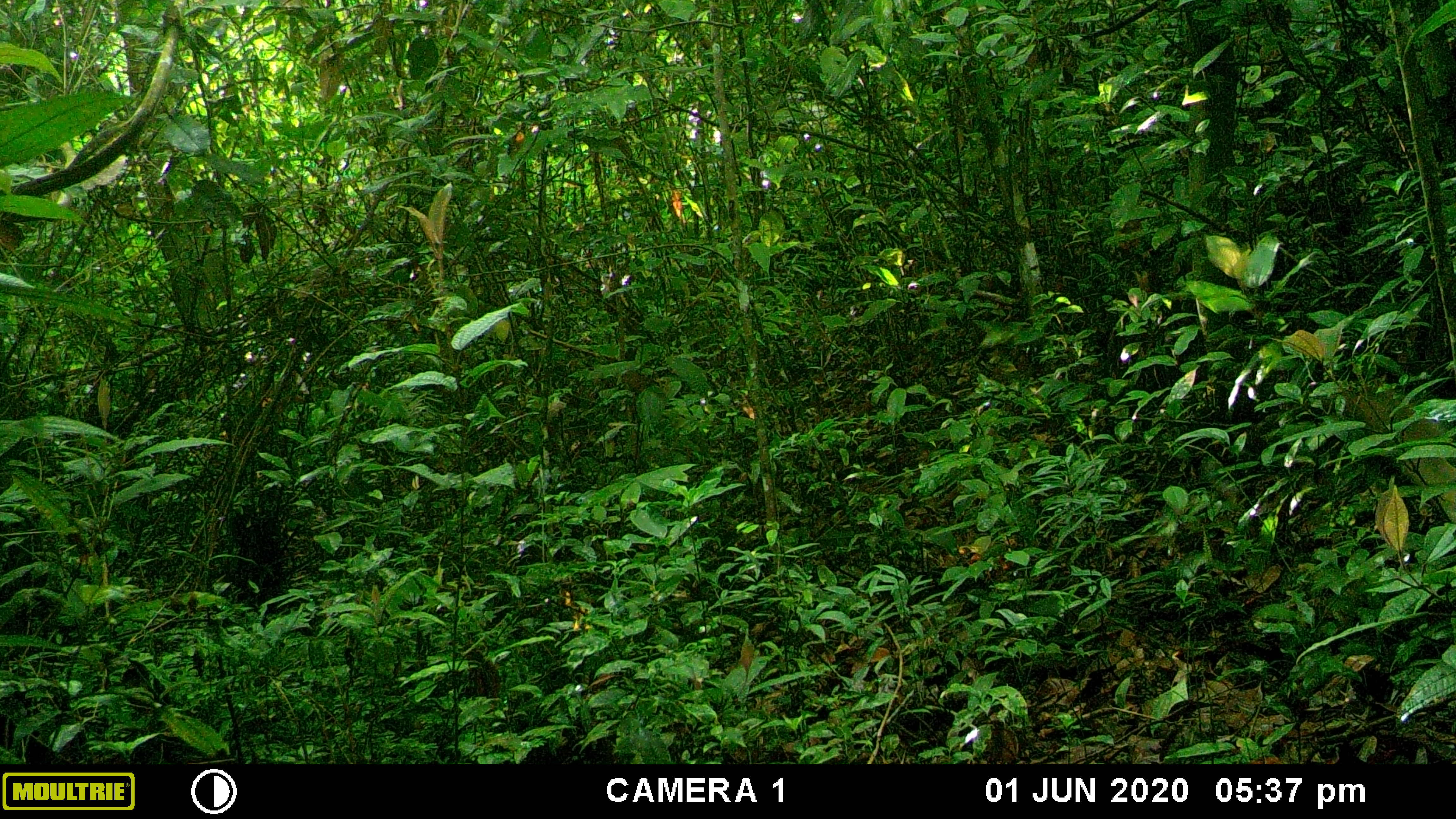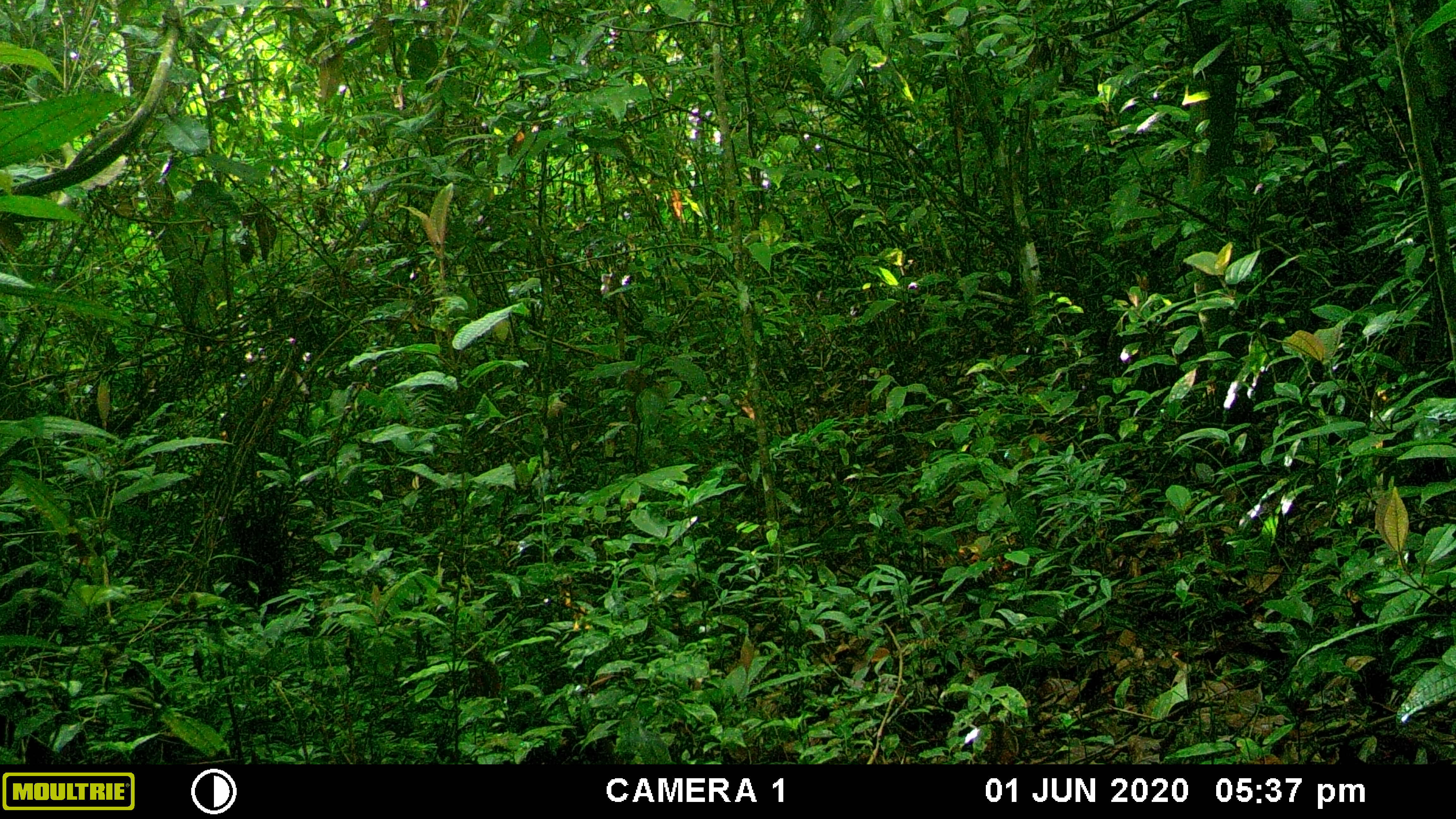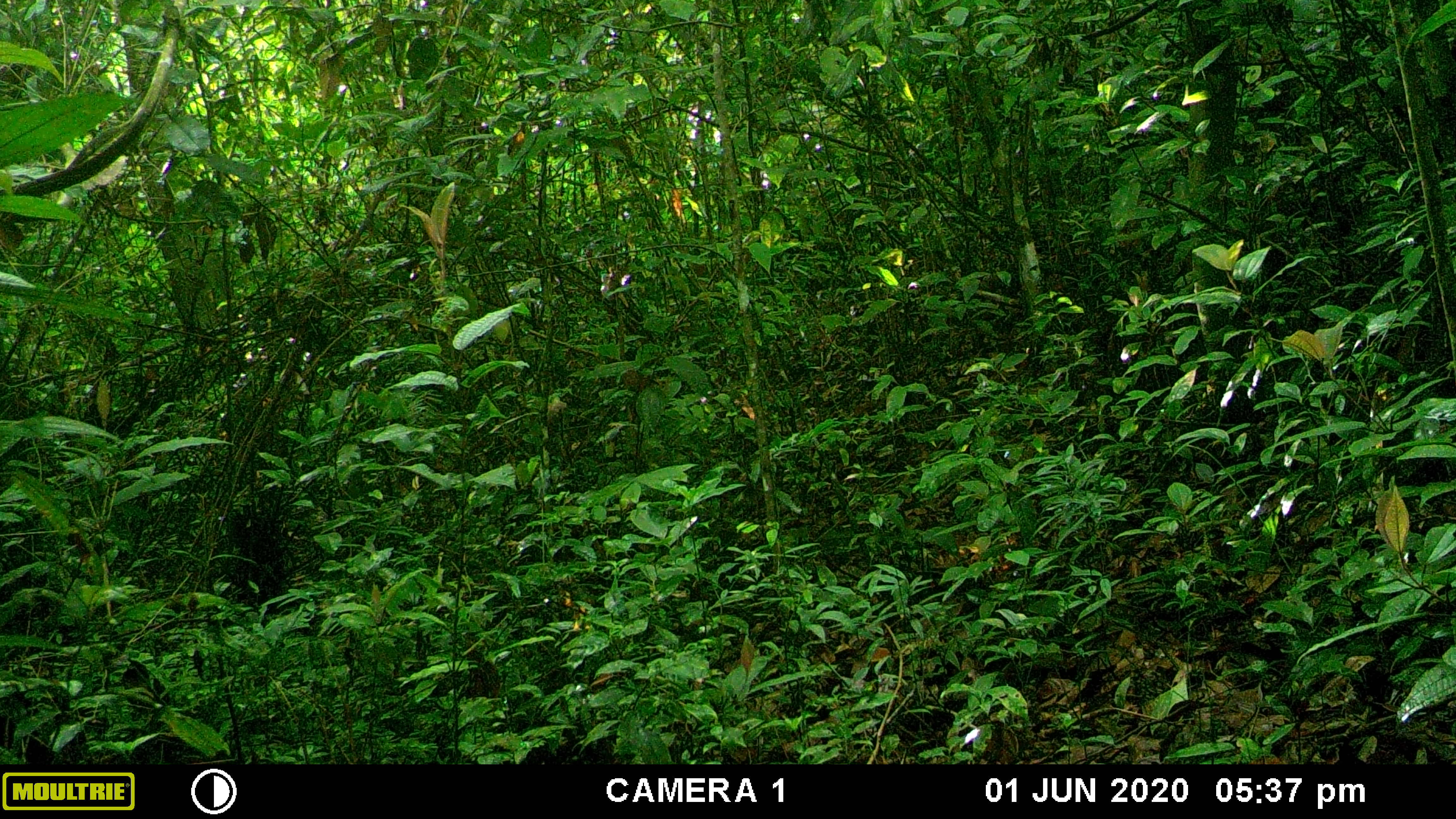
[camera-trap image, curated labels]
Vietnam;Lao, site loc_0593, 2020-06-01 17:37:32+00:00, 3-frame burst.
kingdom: Animalia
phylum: Chordata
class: Mammalia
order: Carnivora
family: Herpestidae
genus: Urva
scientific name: Urva urva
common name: crab-eating mongoose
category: crab eating mongoose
Crab eating mongoose (crab-eating mongoose) (Urva urva). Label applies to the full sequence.